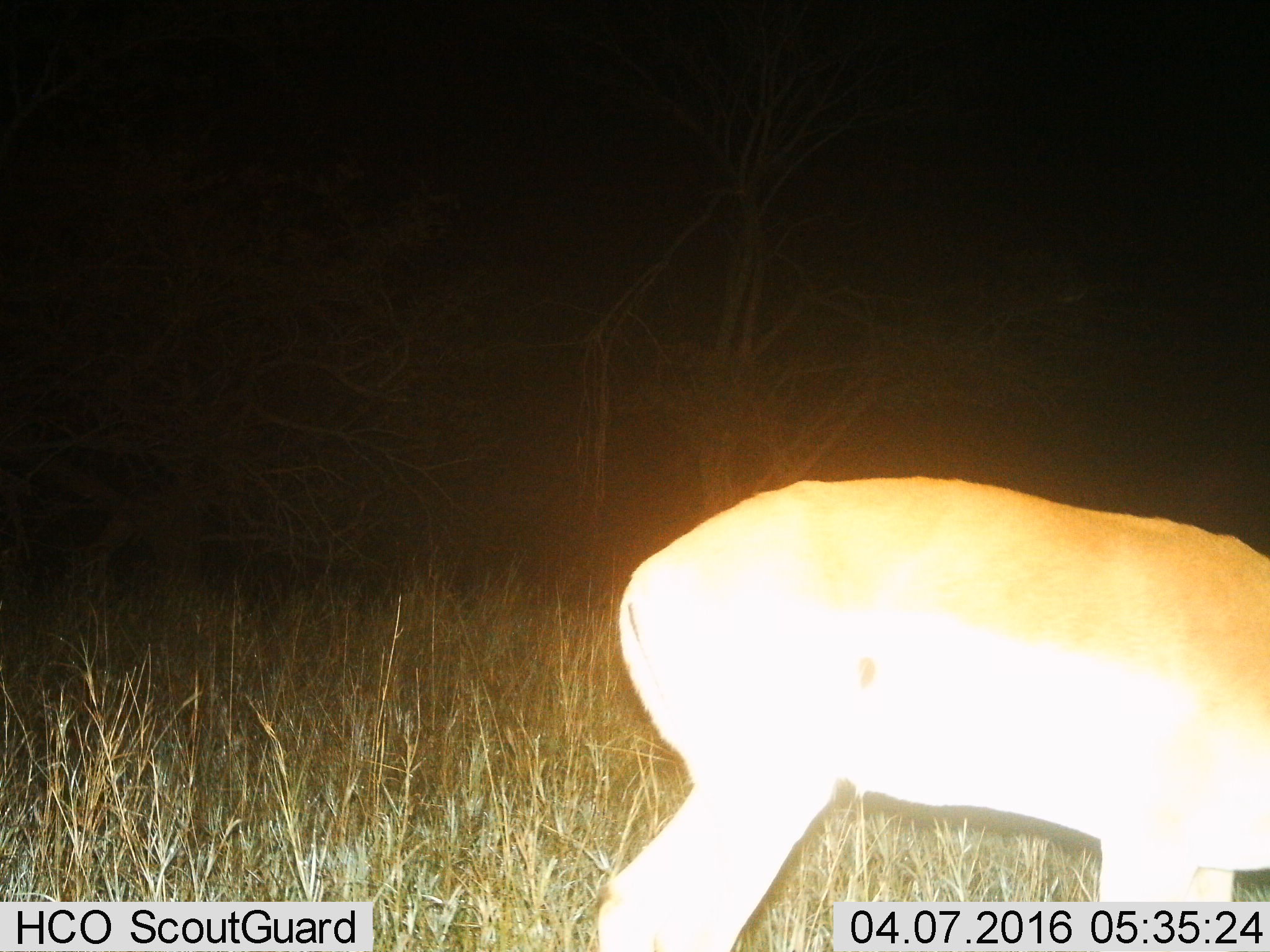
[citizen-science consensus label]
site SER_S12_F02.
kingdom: Animalia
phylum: Chordata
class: Mammalia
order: Artiodactyla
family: Bovidae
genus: Nanger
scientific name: Nanger granti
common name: grant's gazelle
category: gazellegrants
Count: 1.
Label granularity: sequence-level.